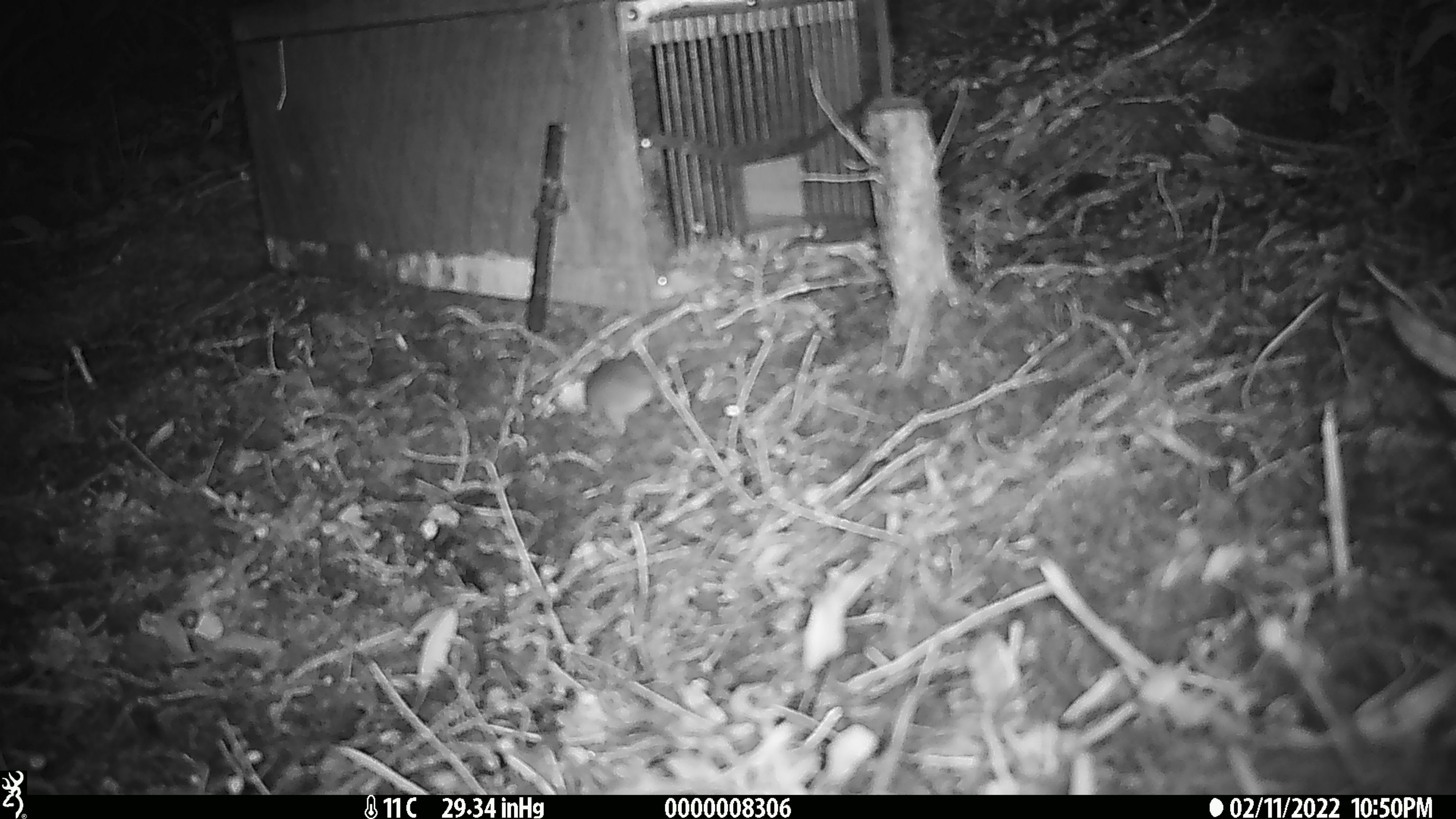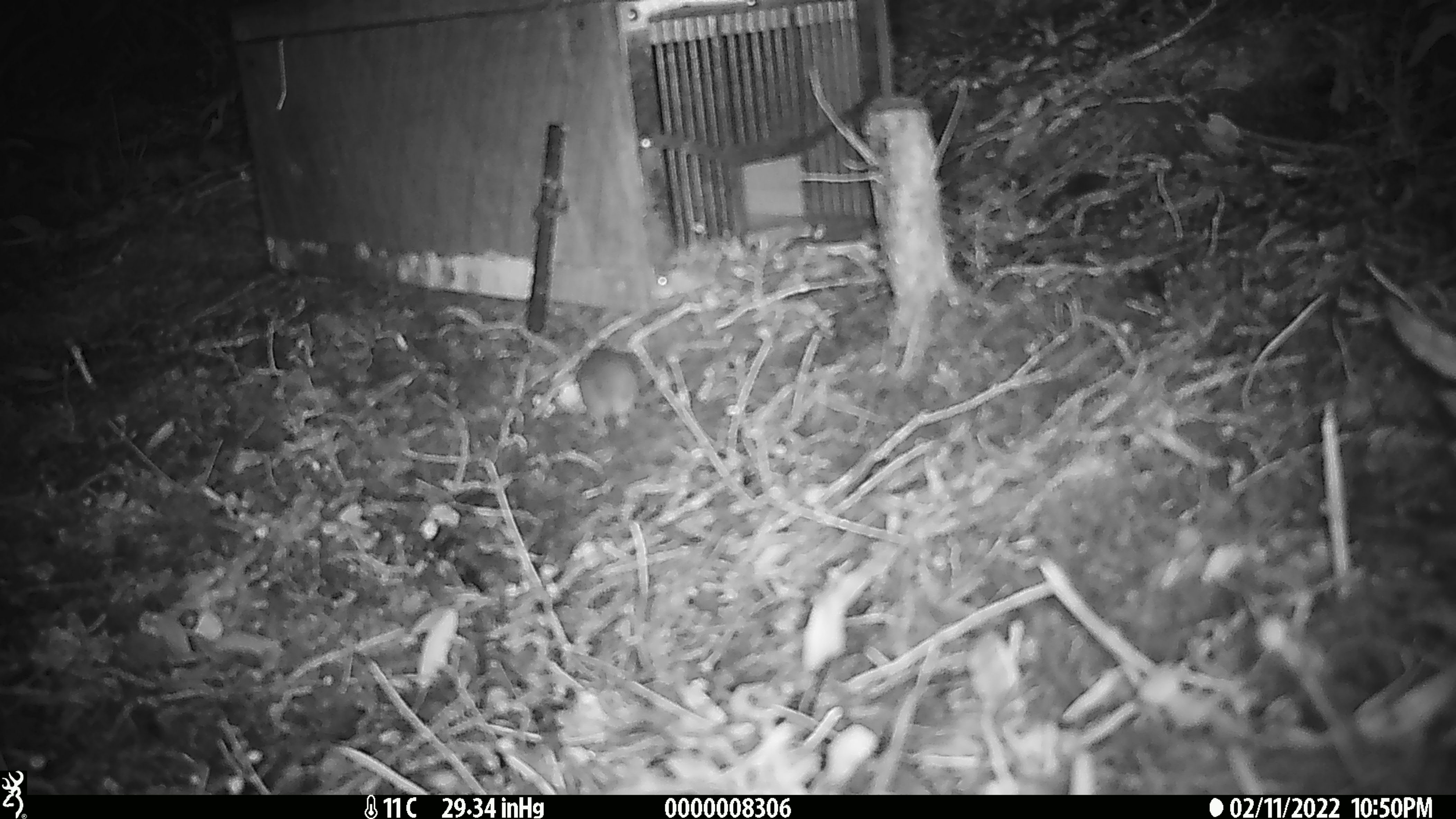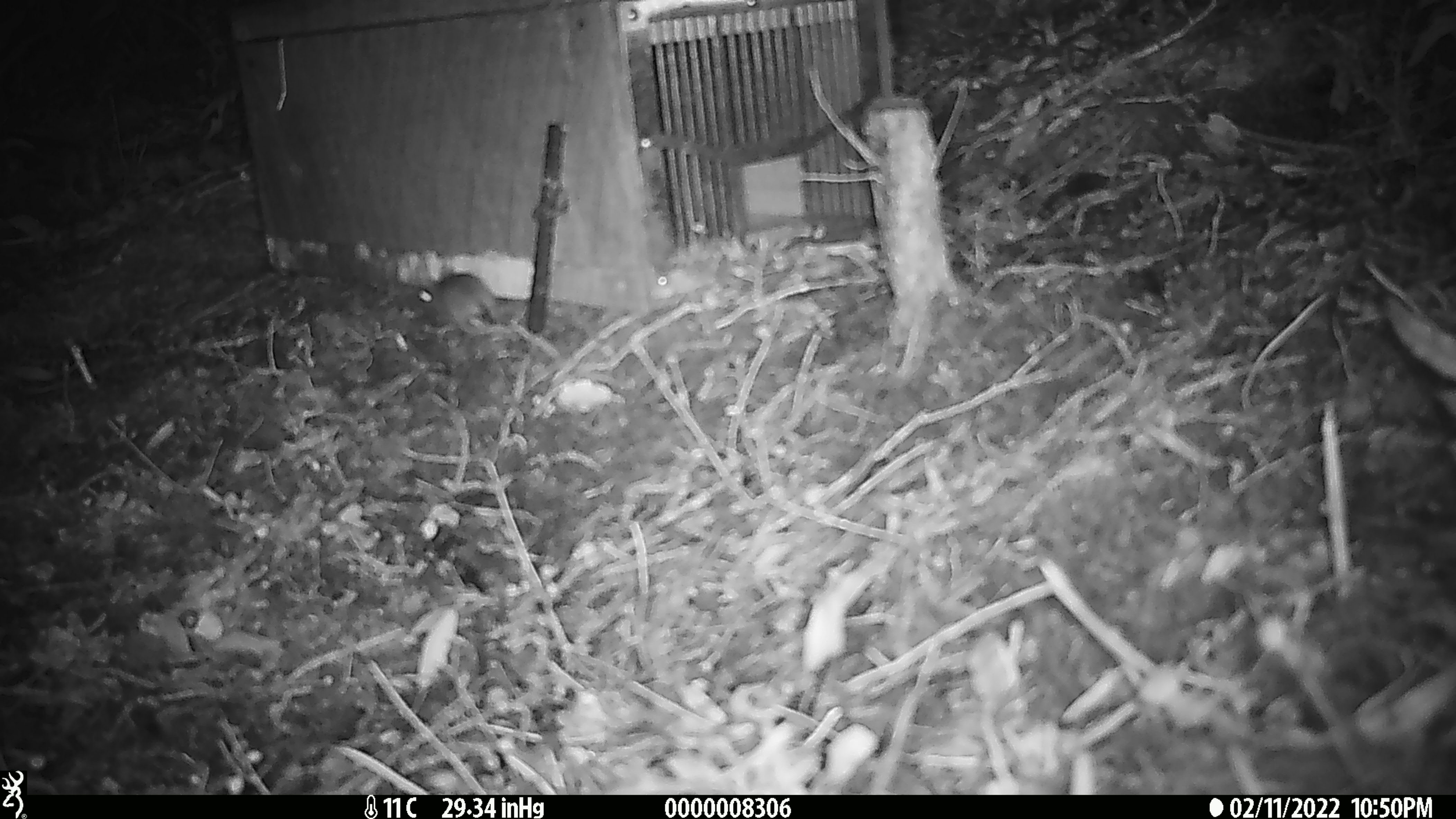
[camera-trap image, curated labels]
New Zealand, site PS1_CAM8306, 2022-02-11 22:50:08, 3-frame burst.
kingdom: Animalia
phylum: Chordata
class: Mammalia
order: Rodentia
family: Muridae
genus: Mus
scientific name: Mus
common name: mouse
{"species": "mouse (Mus)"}